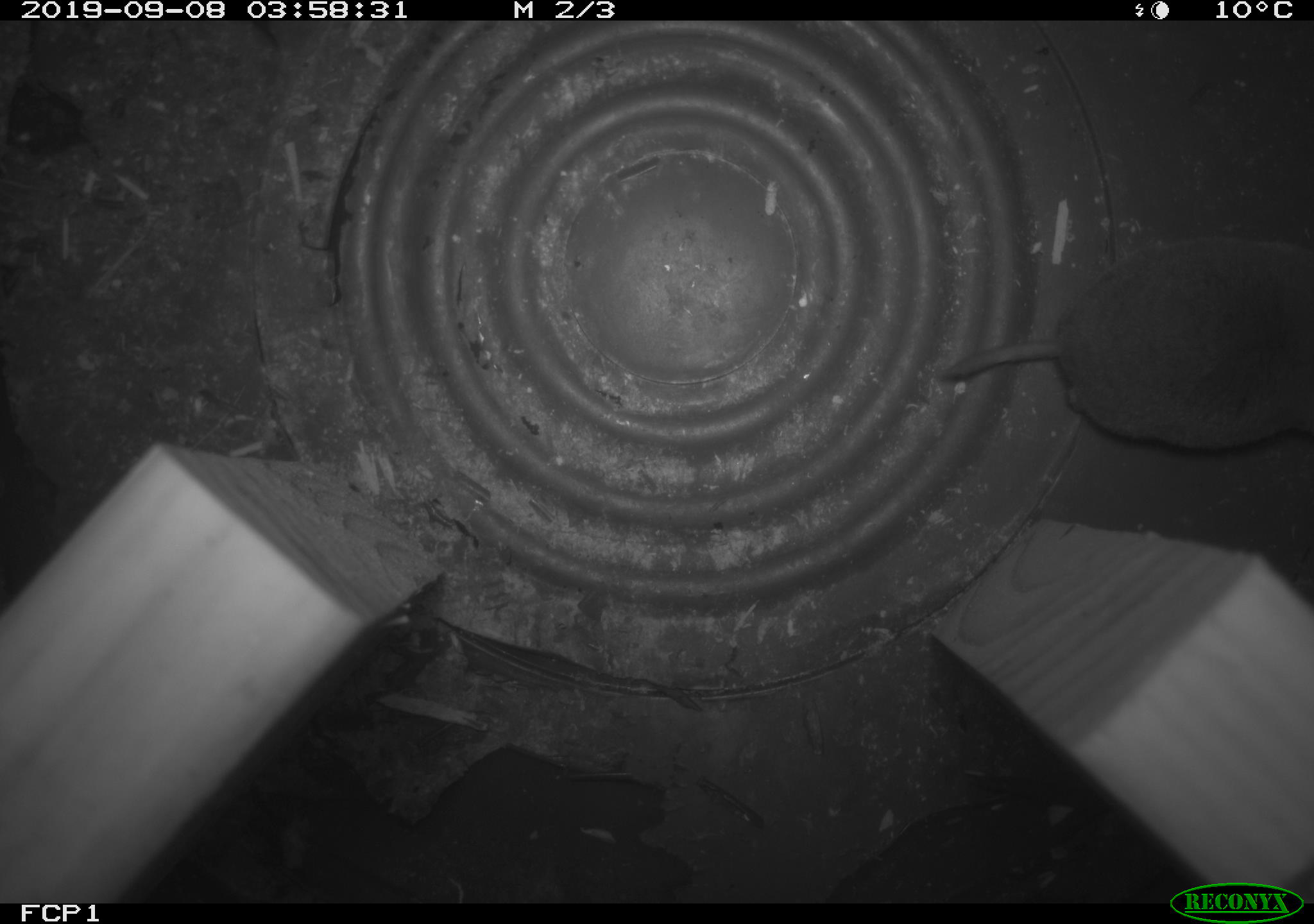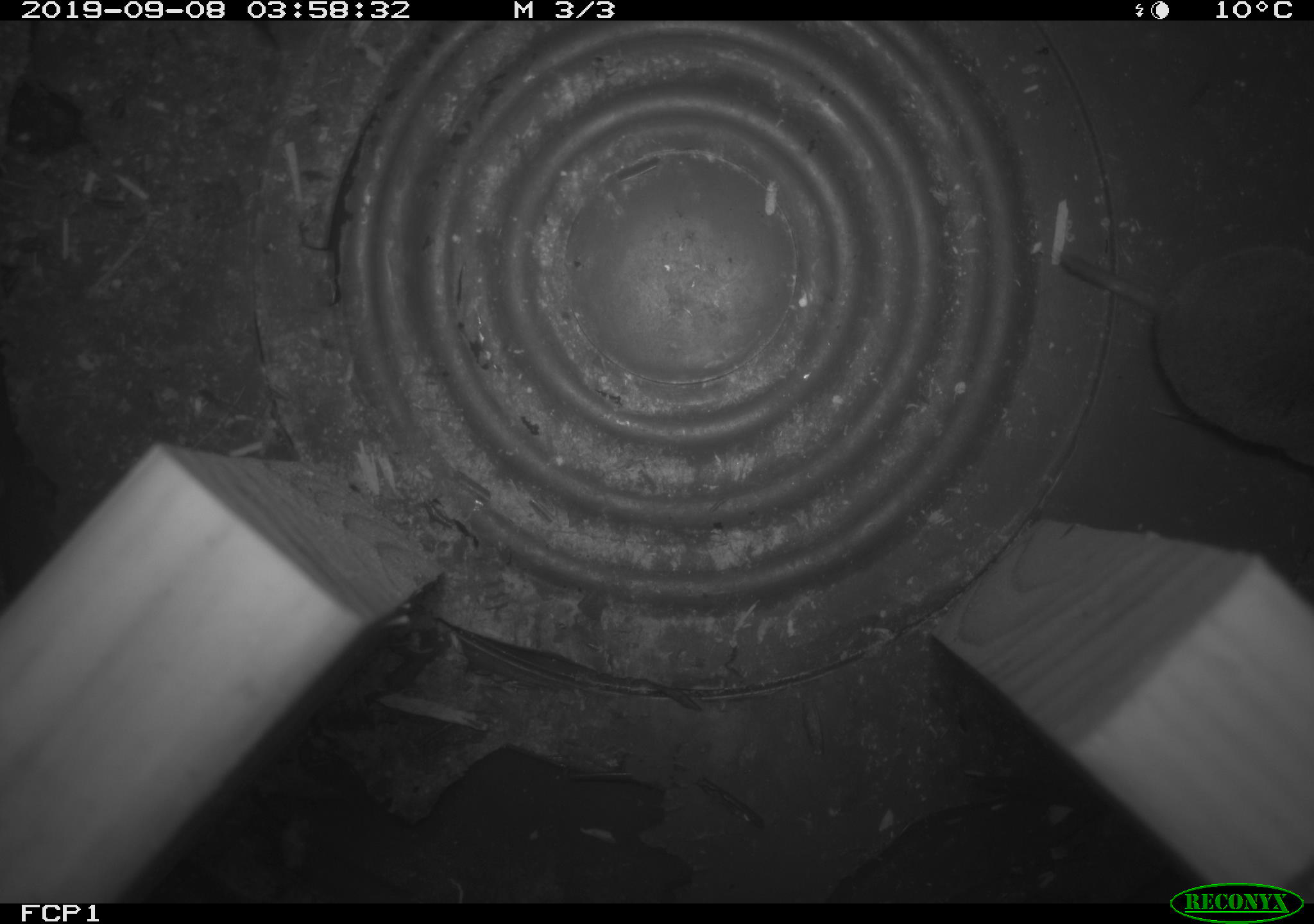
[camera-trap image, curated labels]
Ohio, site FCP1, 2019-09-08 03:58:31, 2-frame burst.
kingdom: Animalia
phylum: Chordata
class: Mammalia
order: Eulipotyphla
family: Soricidae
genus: Blarina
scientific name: Blarina brevicauda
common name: northern short-tailed shrew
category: n. short-tailed shrew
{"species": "n. short-tailed shrew (northern short-tailed shrew) (Blarina brevicauda)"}